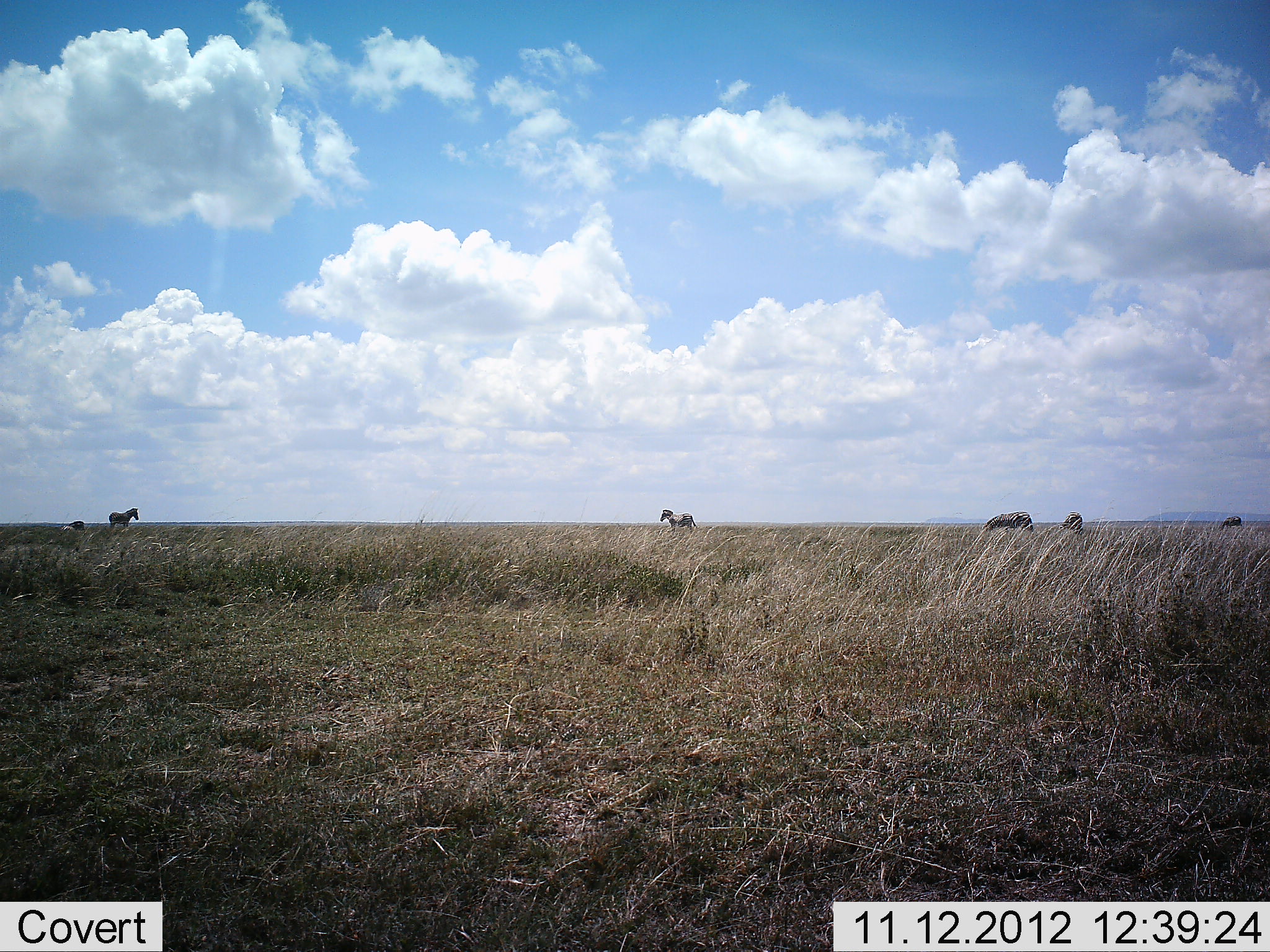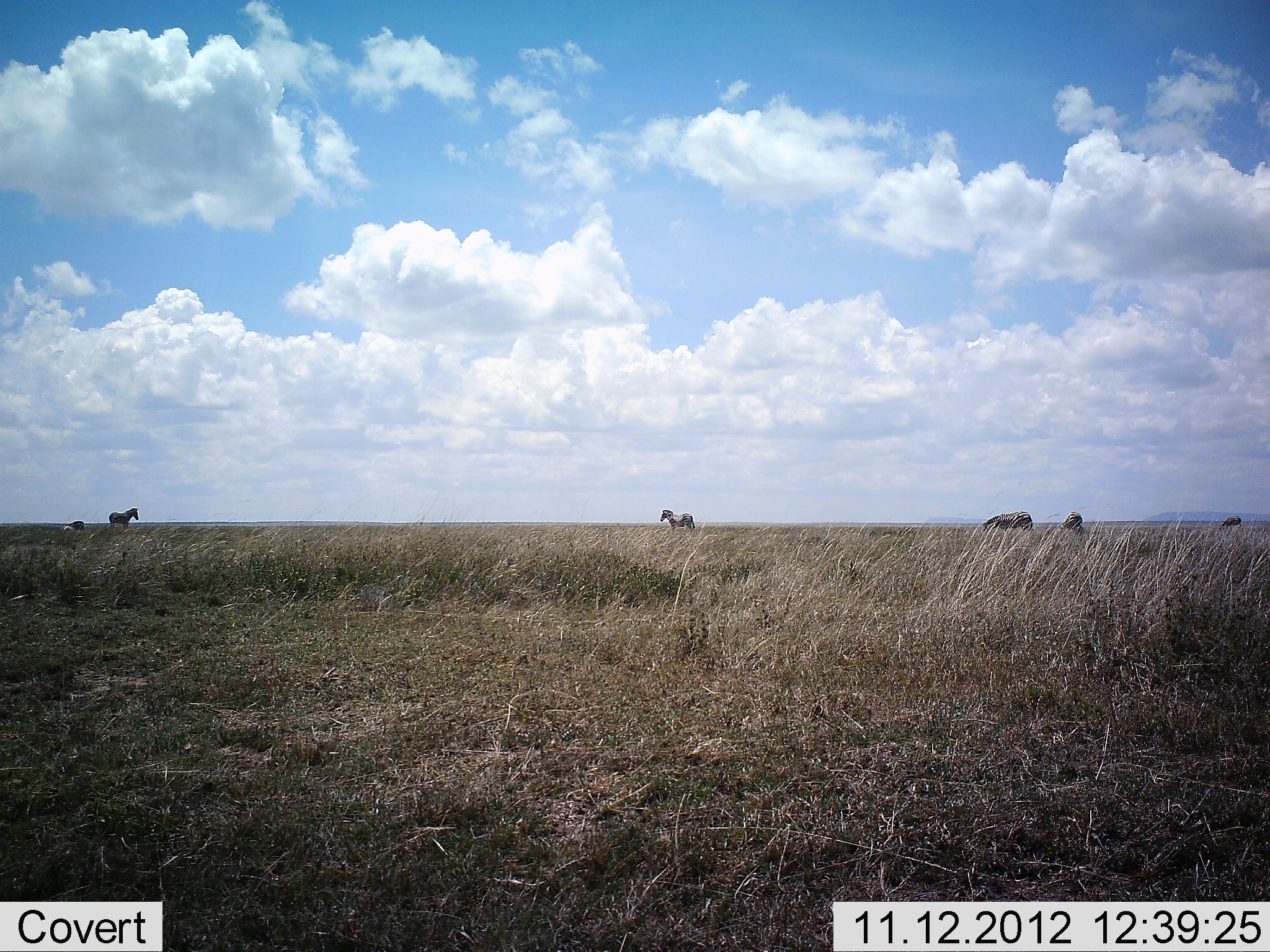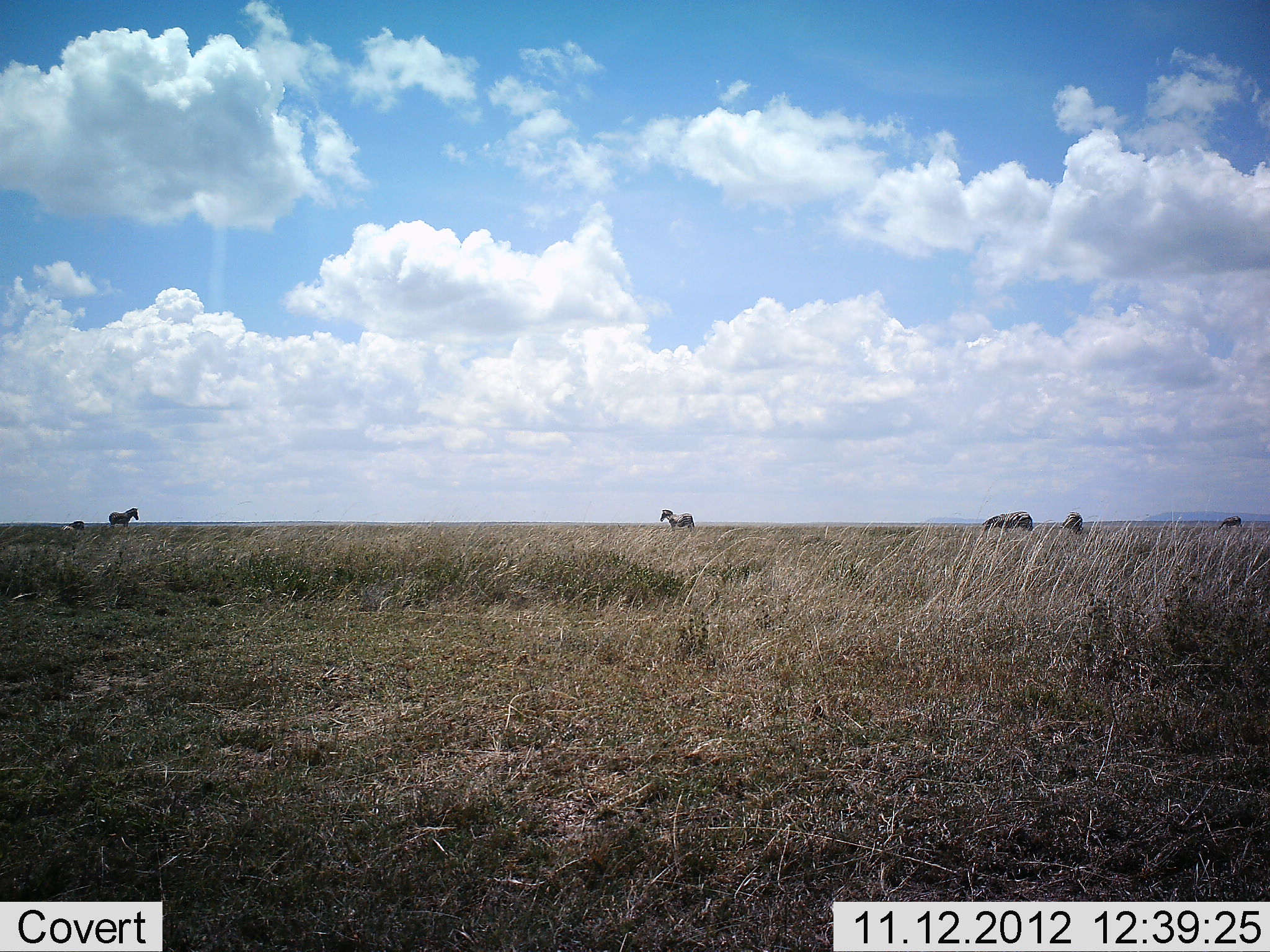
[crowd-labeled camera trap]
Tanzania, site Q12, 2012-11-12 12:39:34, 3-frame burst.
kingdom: Animalia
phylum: Chordata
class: Mammalia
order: Perissodactyla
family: Equidae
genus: Equus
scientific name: Equus quagga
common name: plains zebra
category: zebra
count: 5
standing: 91%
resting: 9%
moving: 0%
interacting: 0%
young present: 0%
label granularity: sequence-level